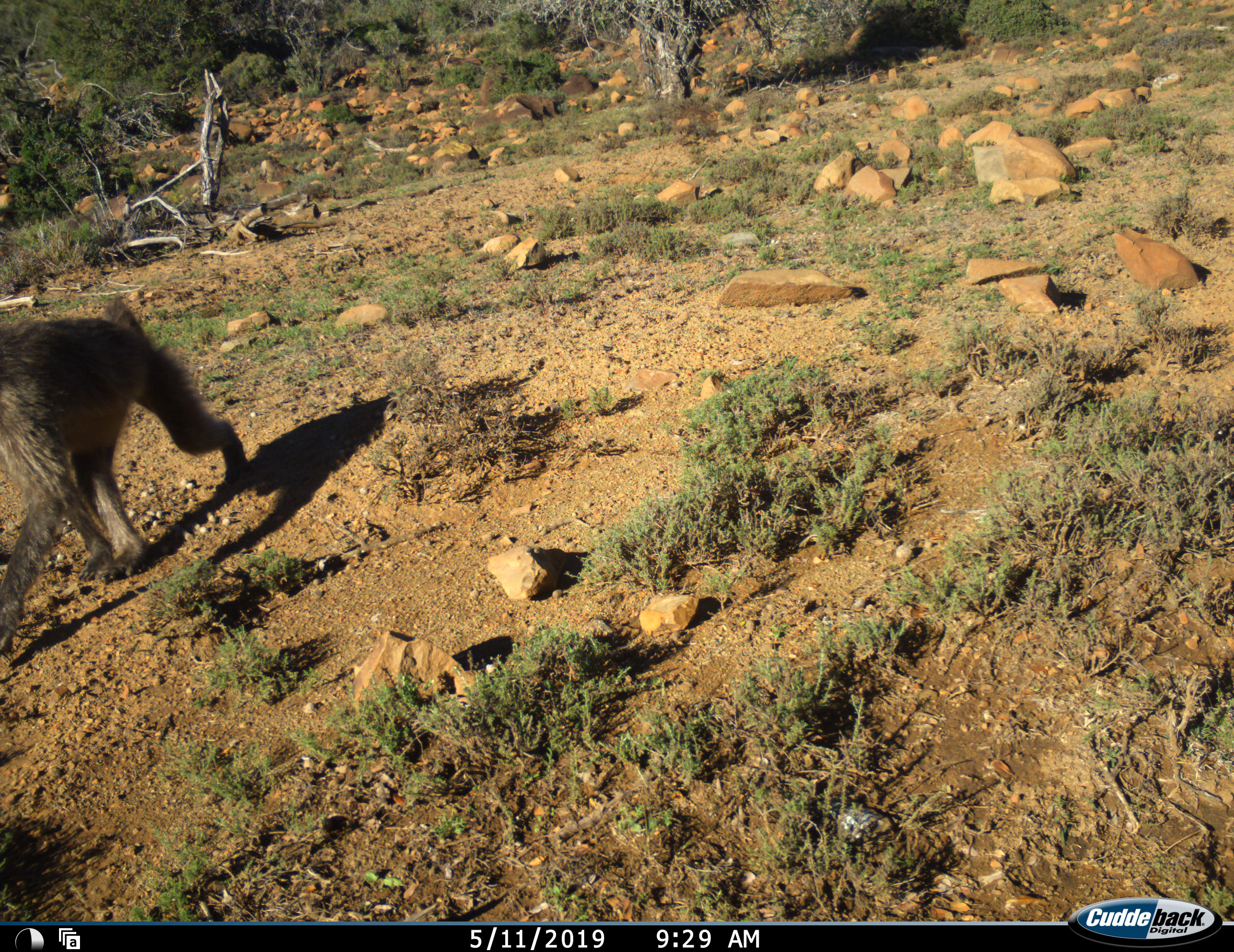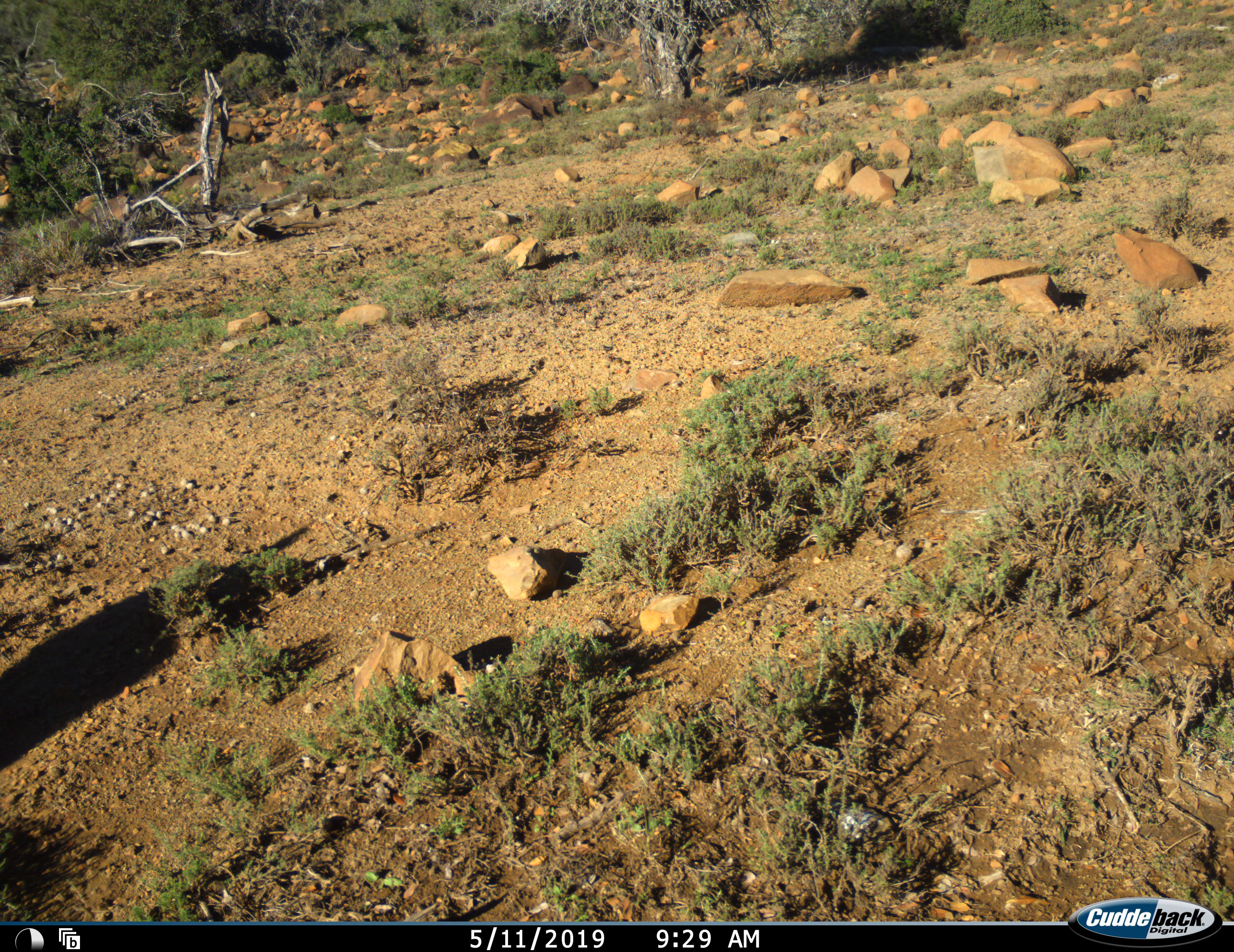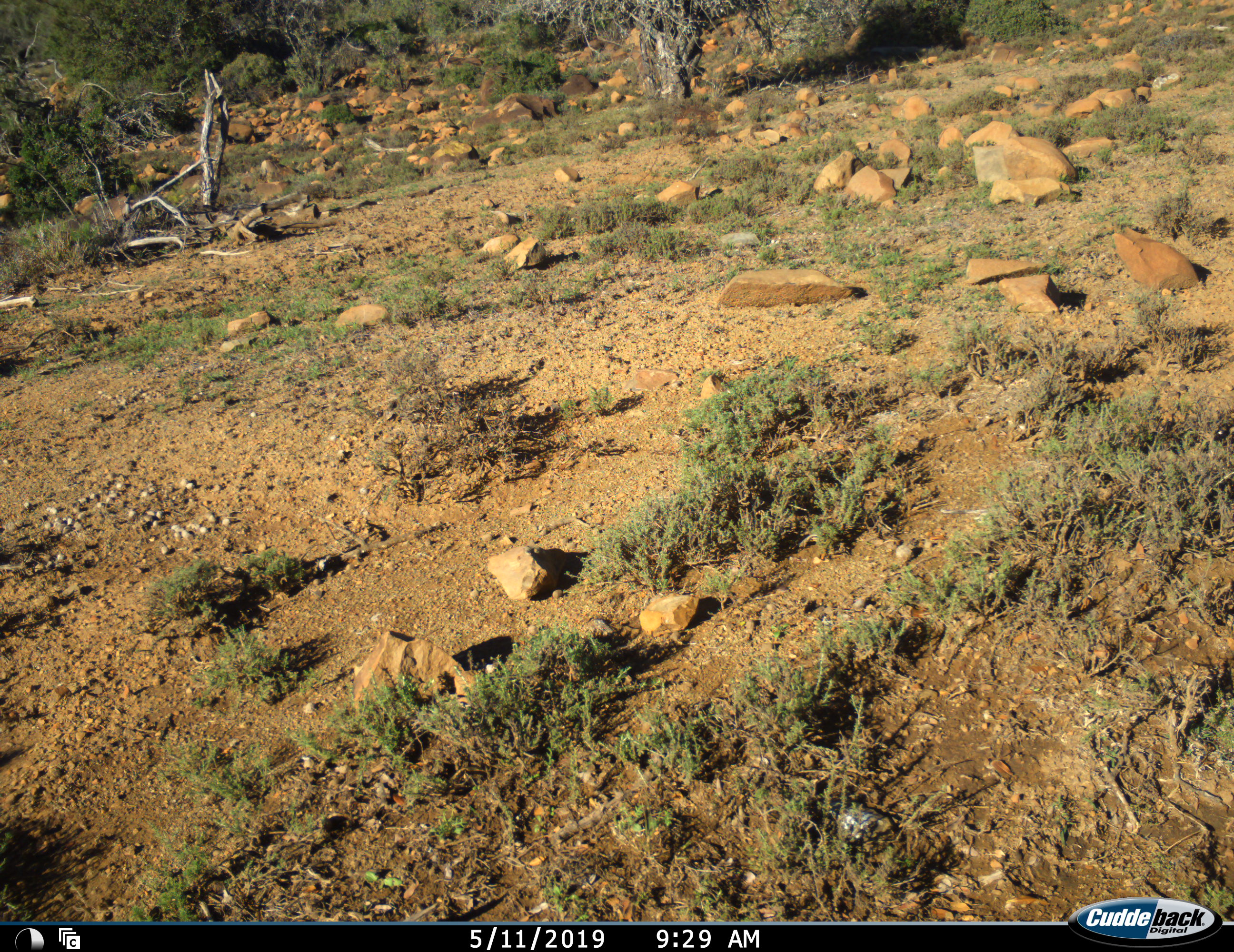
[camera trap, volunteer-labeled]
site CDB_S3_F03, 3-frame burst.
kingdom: Animalia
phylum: Chordata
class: Mammalia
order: Primates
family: Cercopithecidae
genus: Papio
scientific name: Papio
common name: baboon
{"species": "baboon (Papio)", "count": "1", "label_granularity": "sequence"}